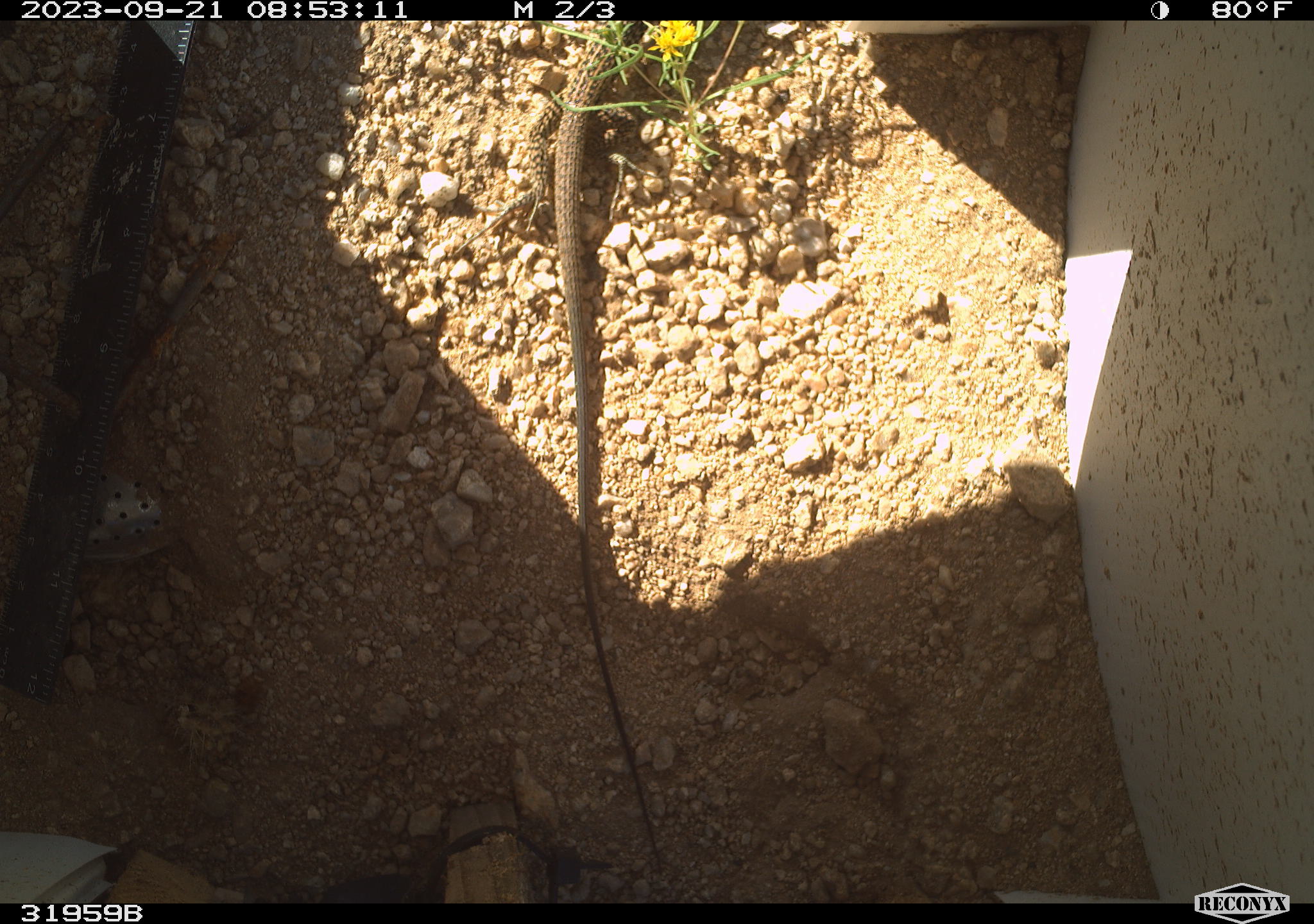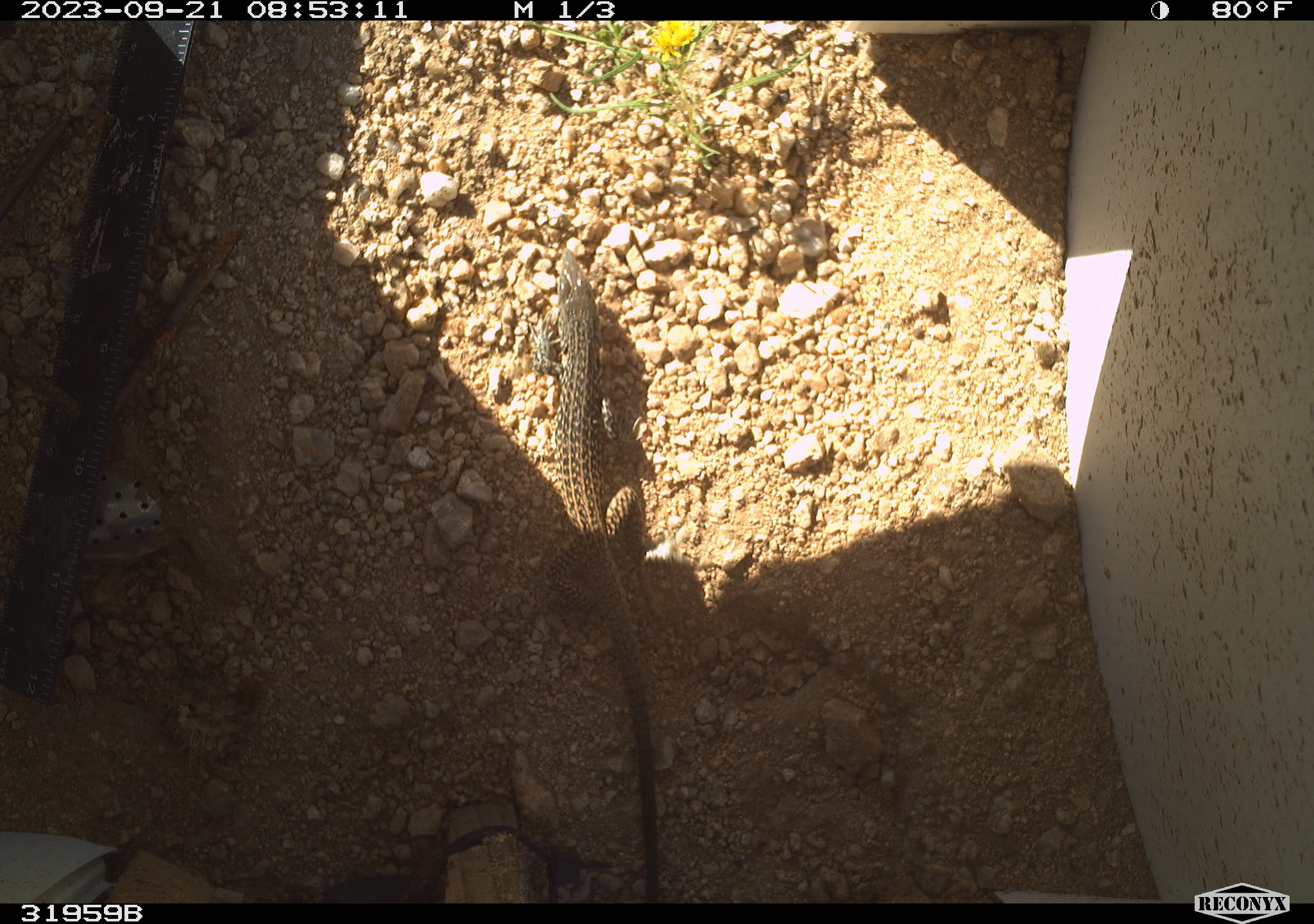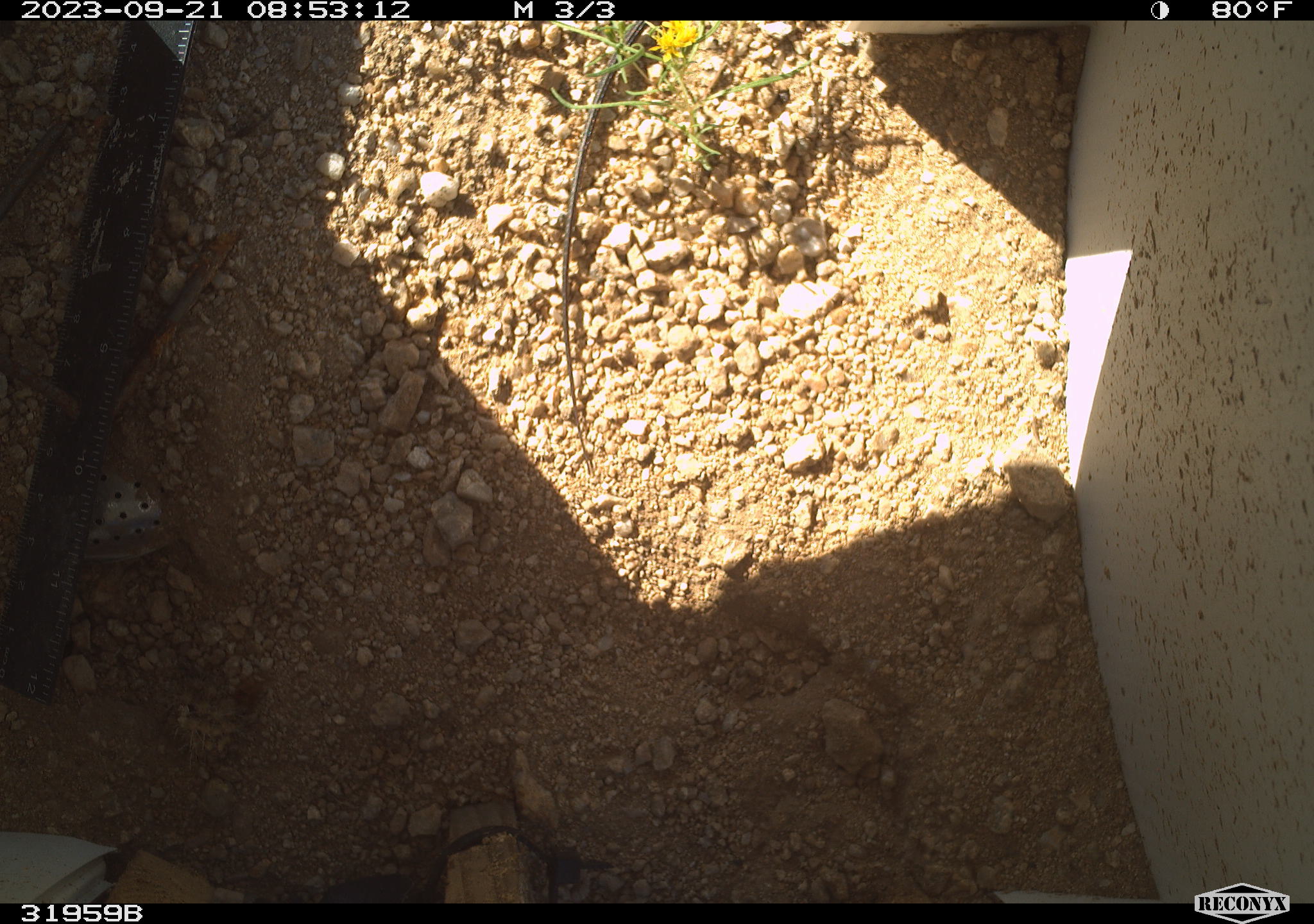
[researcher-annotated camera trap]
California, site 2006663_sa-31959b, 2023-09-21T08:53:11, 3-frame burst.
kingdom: Animalia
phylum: Chordata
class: Reptilia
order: Squamata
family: Teiidae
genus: Aspidoscelis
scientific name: Aspidoscelis tigris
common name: western whiptail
Western whiptail (Aspidoscelis tigris).